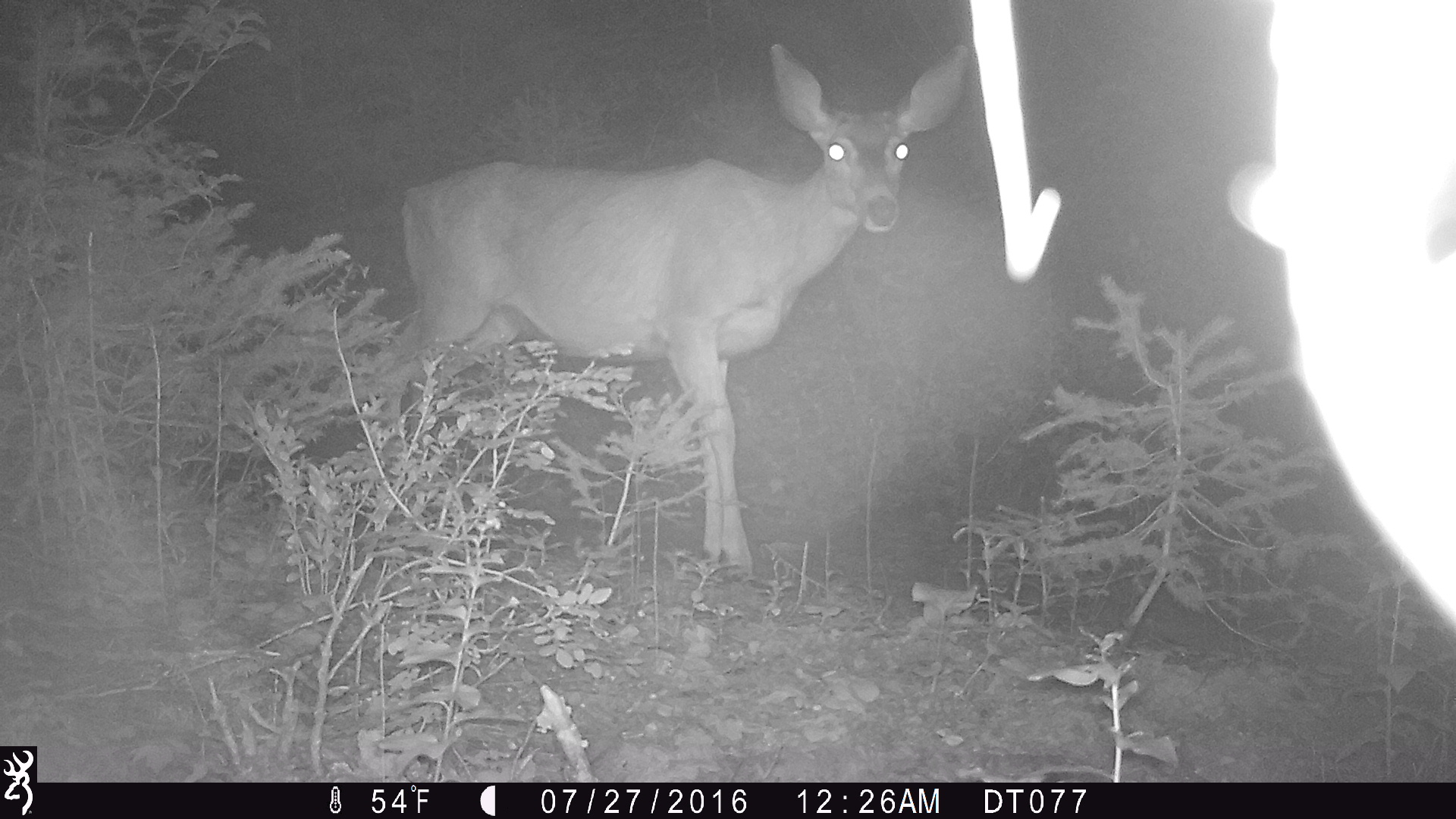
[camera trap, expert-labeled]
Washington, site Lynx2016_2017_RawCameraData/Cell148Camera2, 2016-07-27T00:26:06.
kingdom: Animalia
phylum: Chordata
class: Mammalia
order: Artiodactyla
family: Cervidae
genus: Odocoileus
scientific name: Odocoileus hemionus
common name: mule deer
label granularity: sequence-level